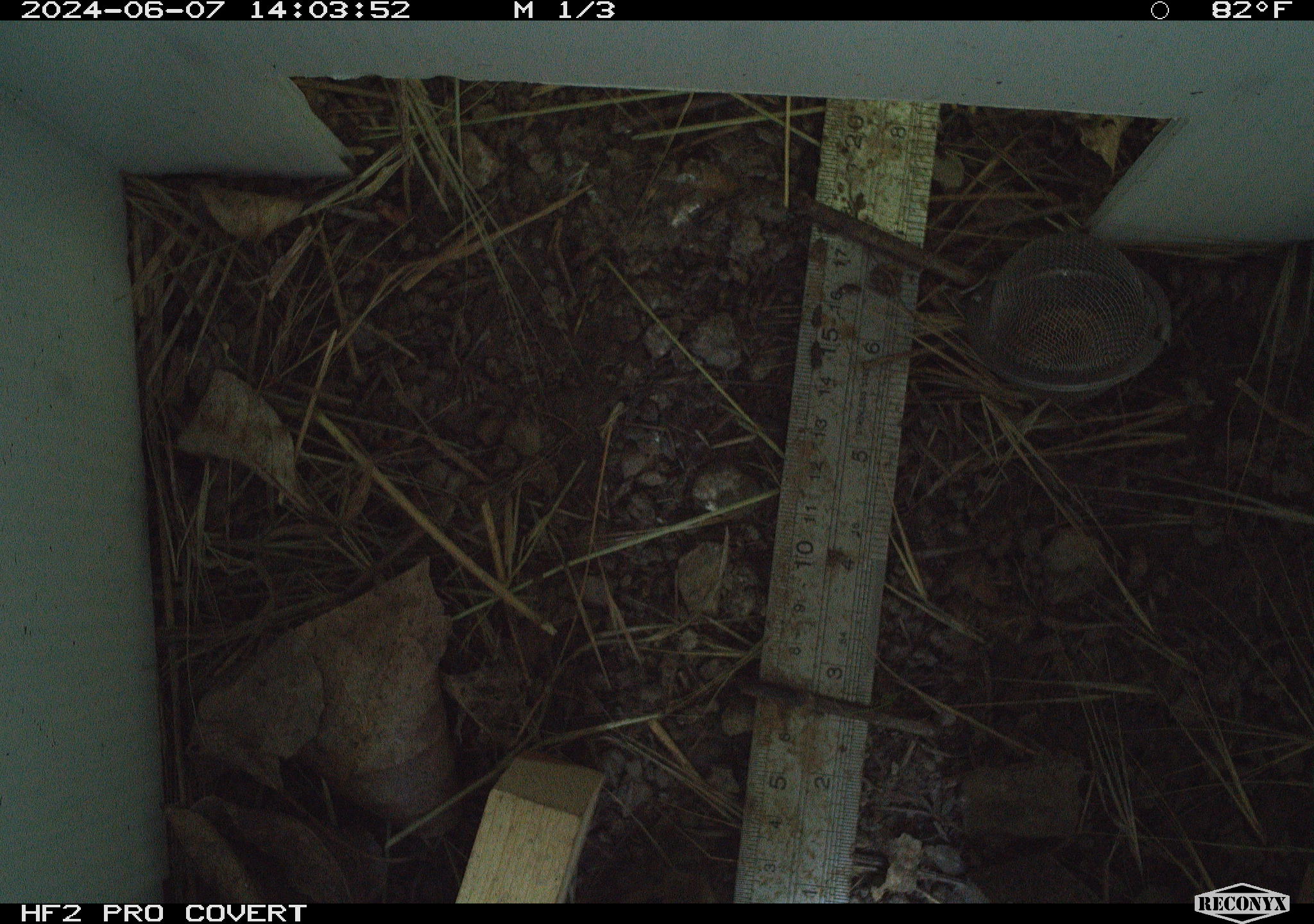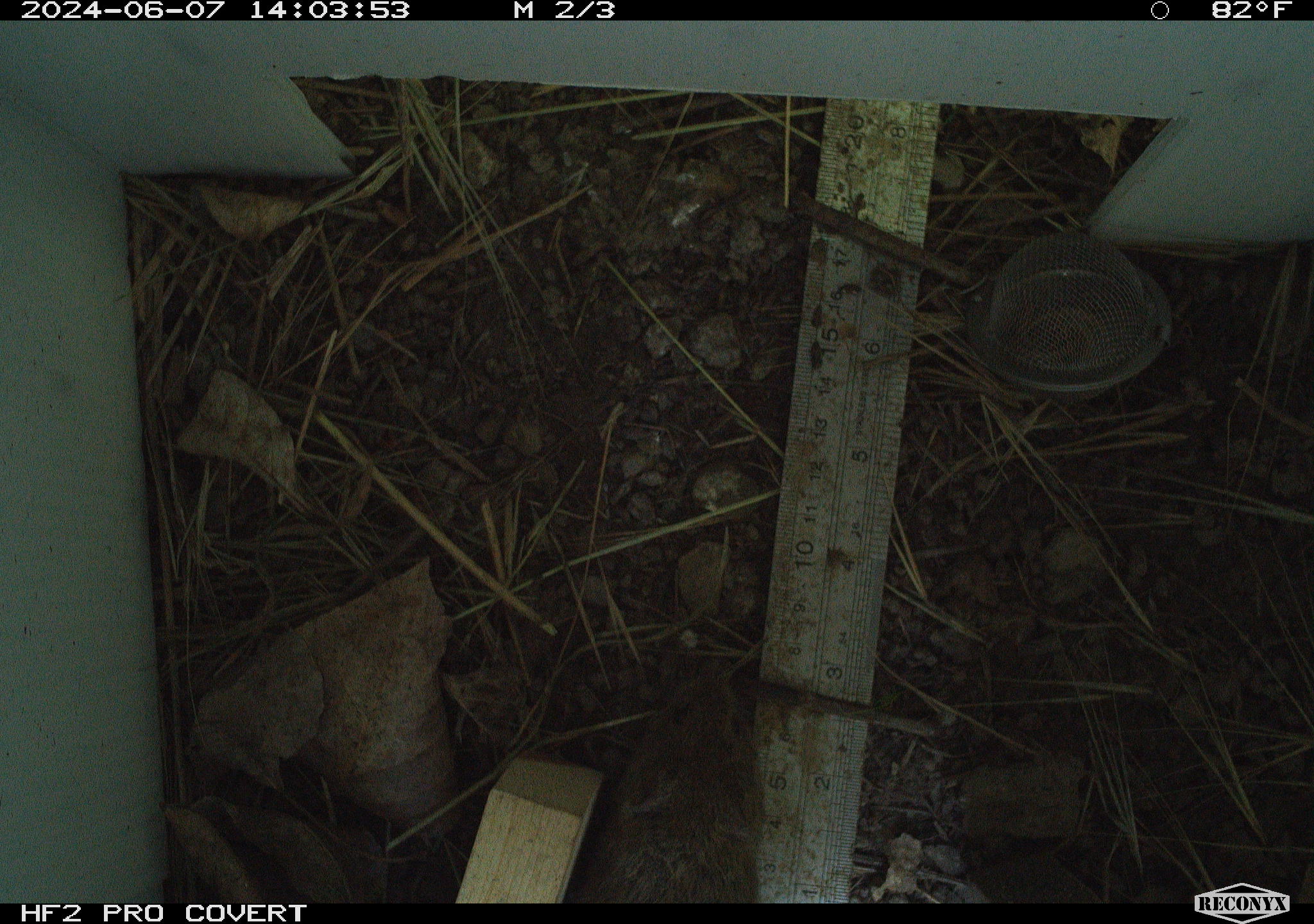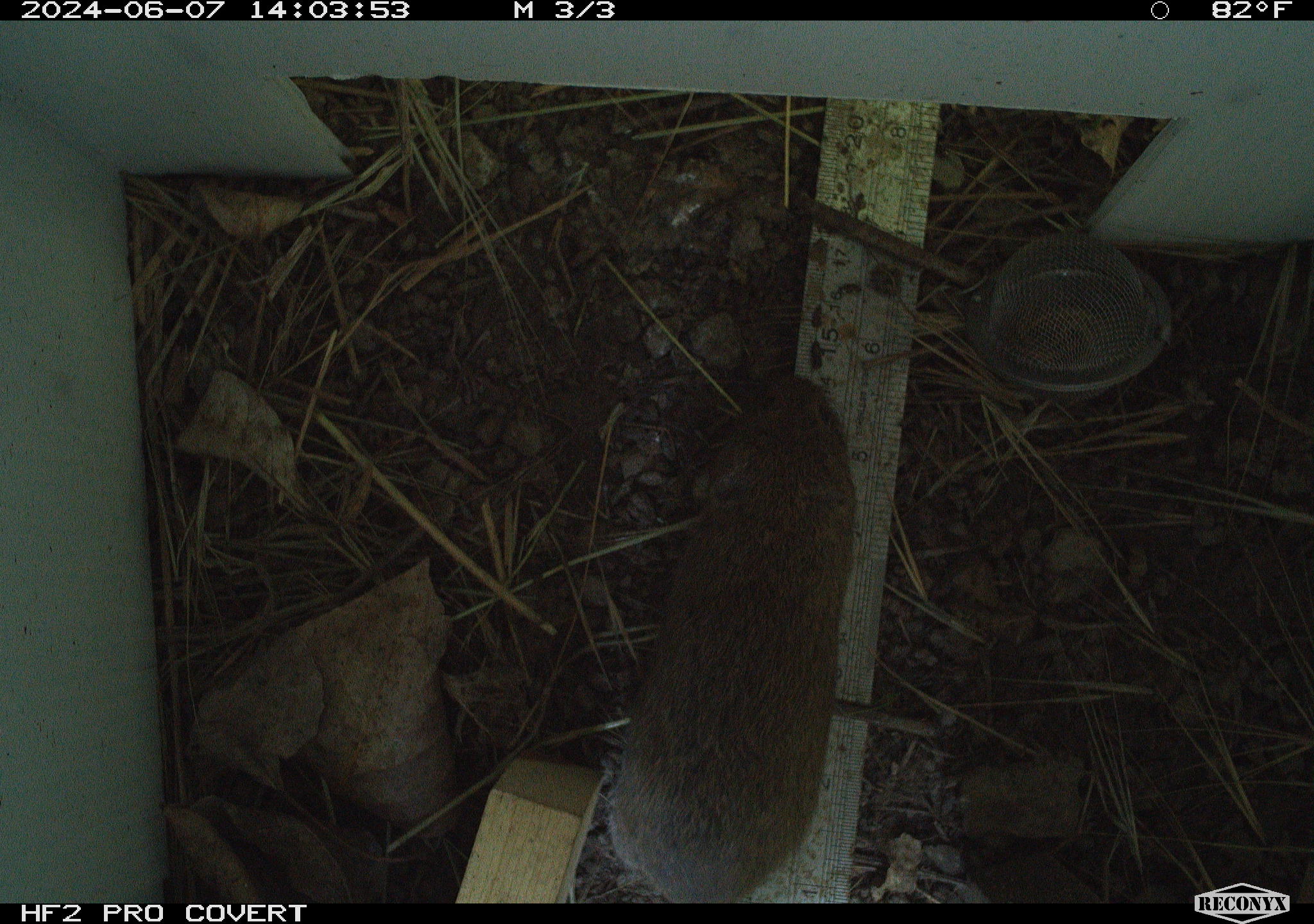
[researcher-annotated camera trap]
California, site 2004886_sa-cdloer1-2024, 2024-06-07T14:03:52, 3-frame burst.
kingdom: Animalia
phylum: Chordata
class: Mammalia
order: Rodentia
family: Cricetidae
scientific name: Arvicolinae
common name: voles, lemmings, and muskrats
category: arvicolinae subfamily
Arvicolinae subfamily (voles, lemmings, and muskrats) (Arvicolinae).